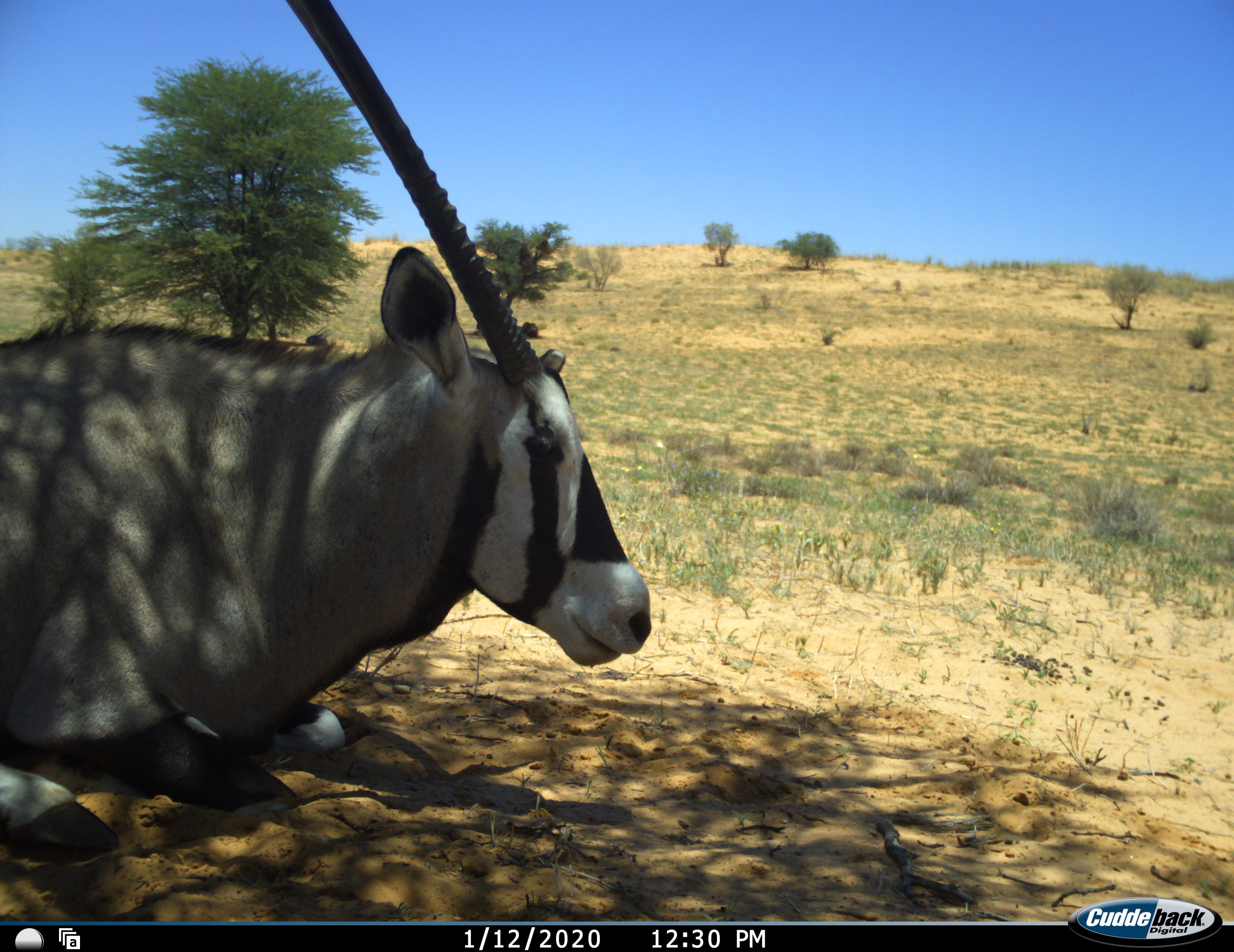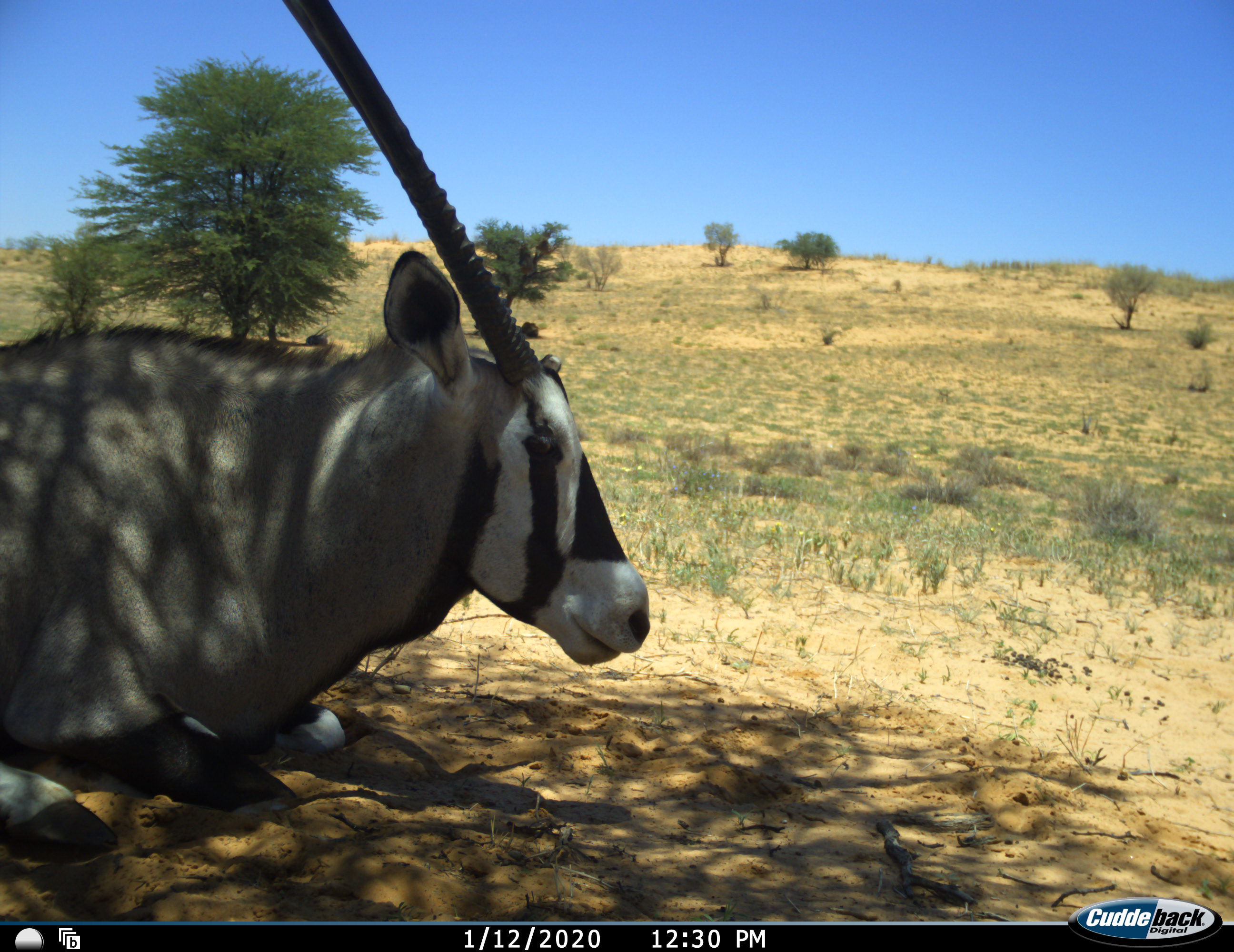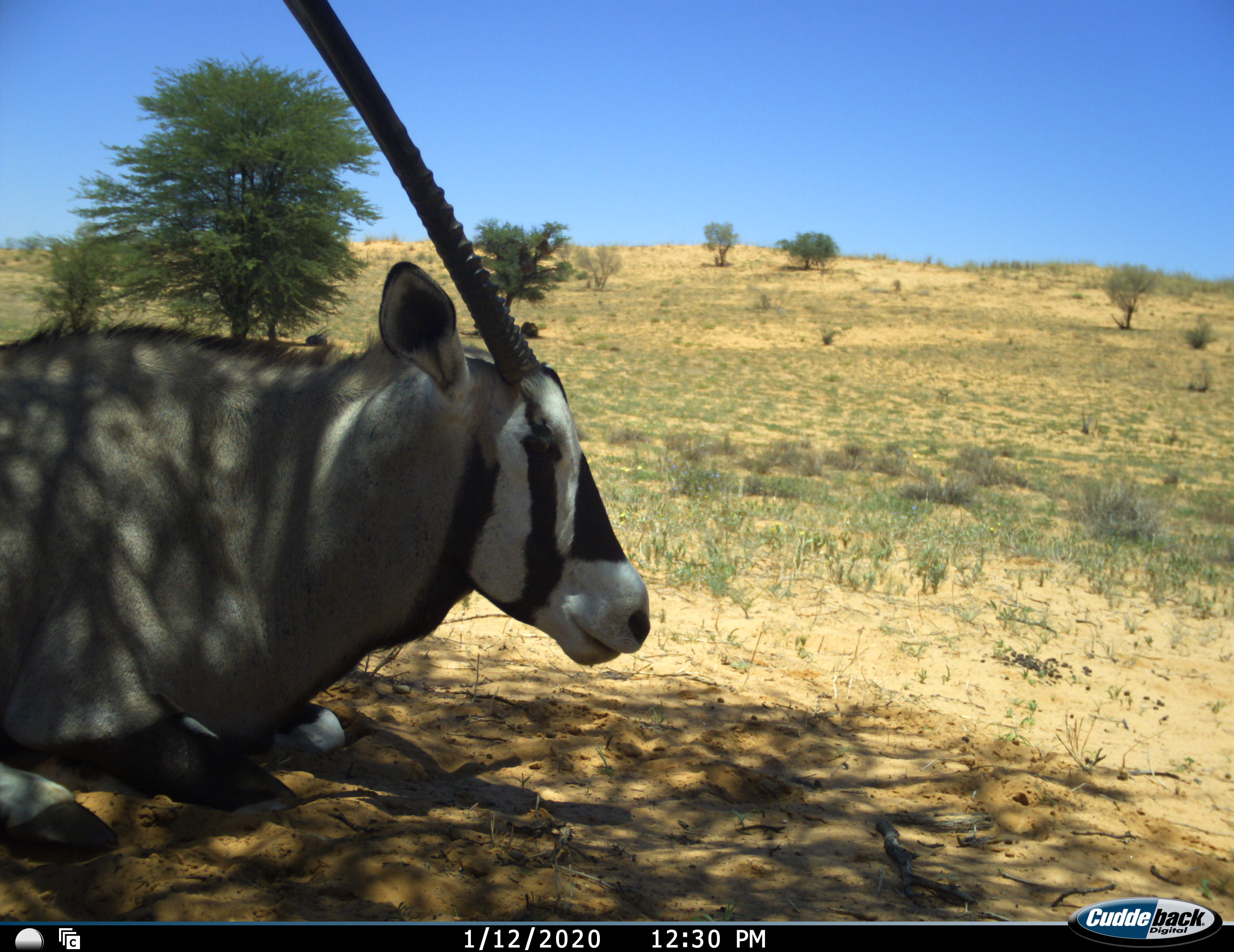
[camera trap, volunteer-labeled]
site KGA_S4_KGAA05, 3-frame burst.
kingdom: Animalia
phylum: Chordata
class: Mammalia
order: Artiodactyla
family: Bovidae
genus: Oryx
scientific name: Oryx gazella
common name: gemsbok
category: oryx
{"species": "oryx (gemsbok) (Oryx gazella)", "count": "1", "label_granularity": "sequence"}